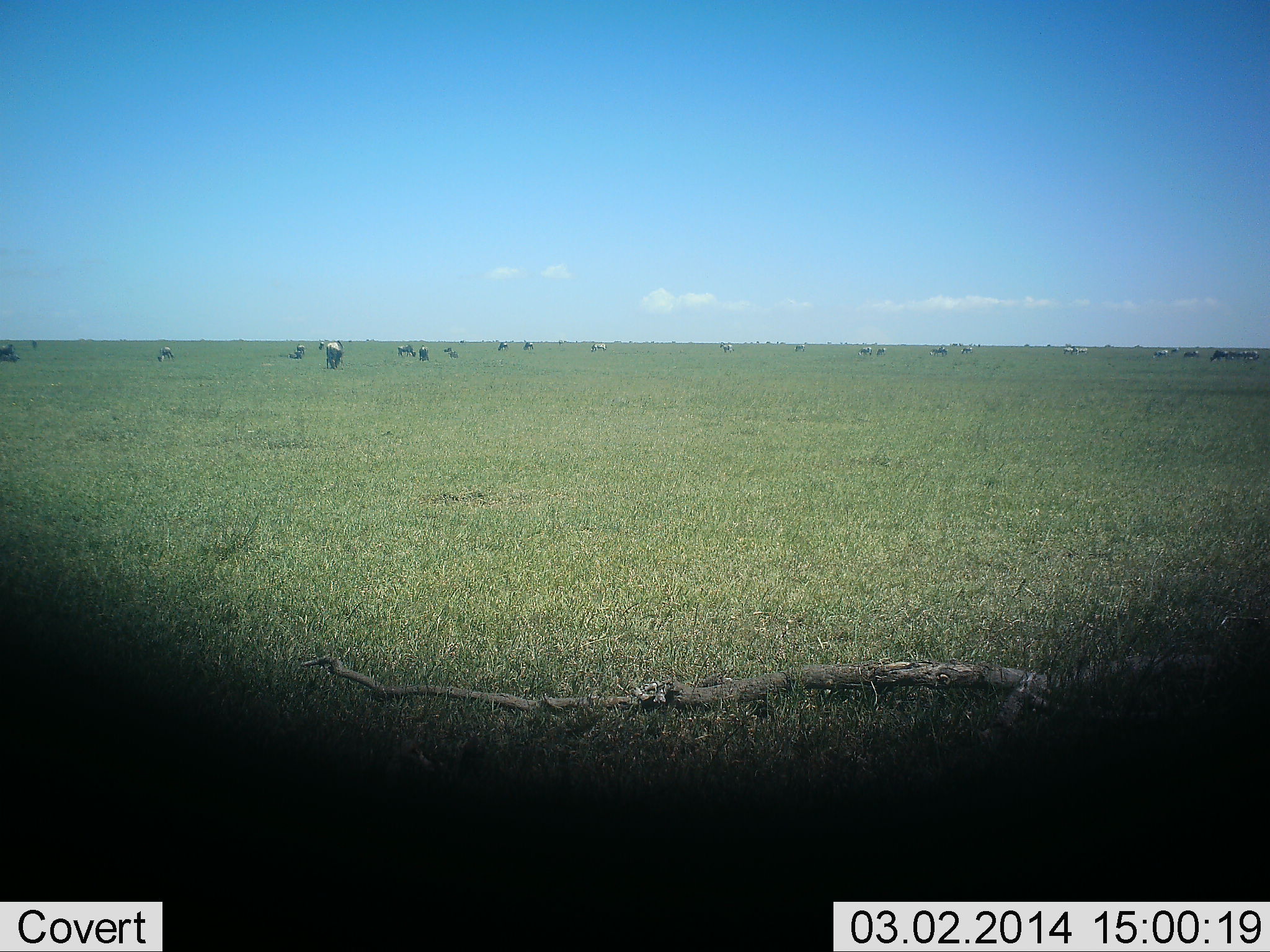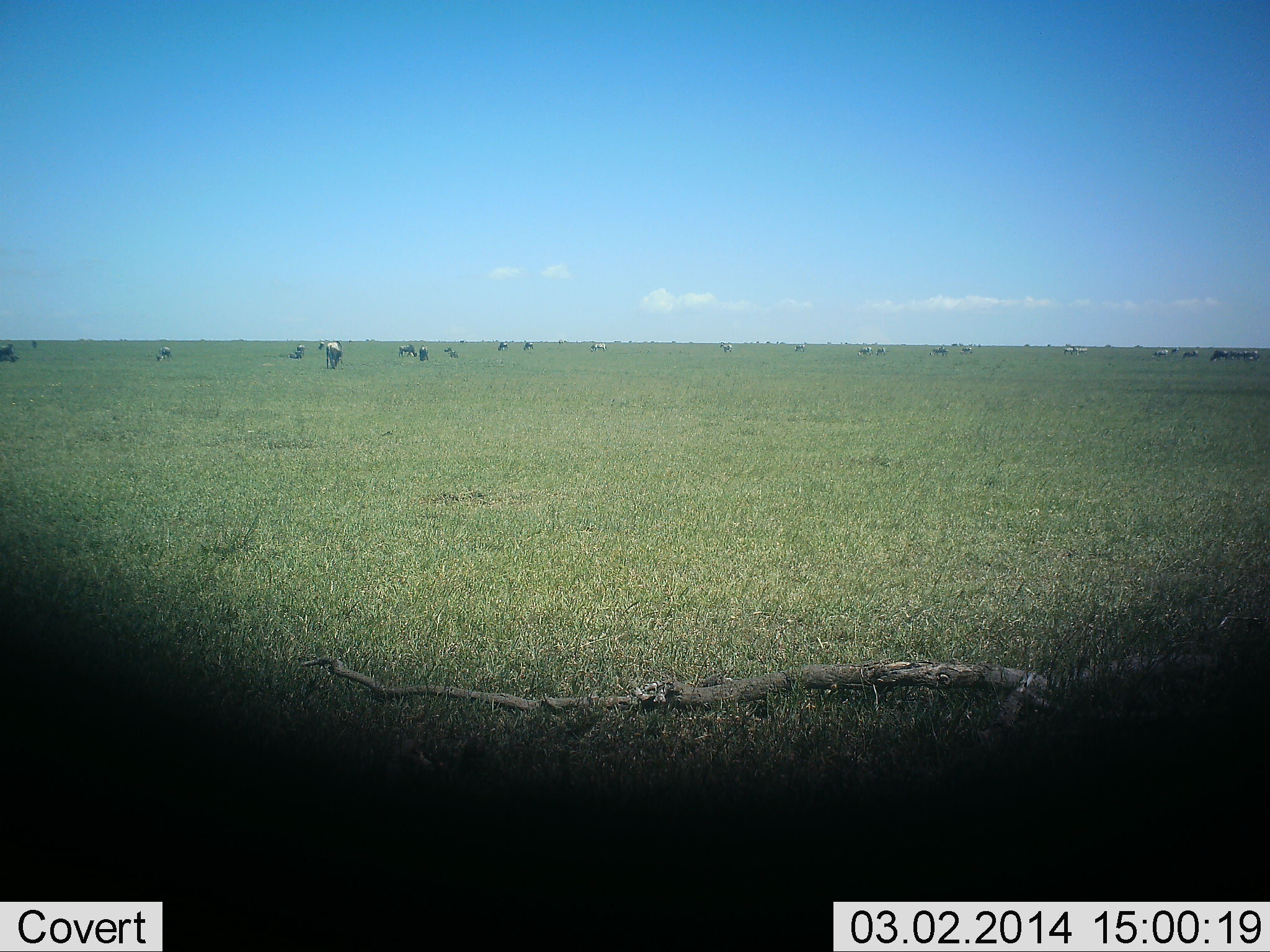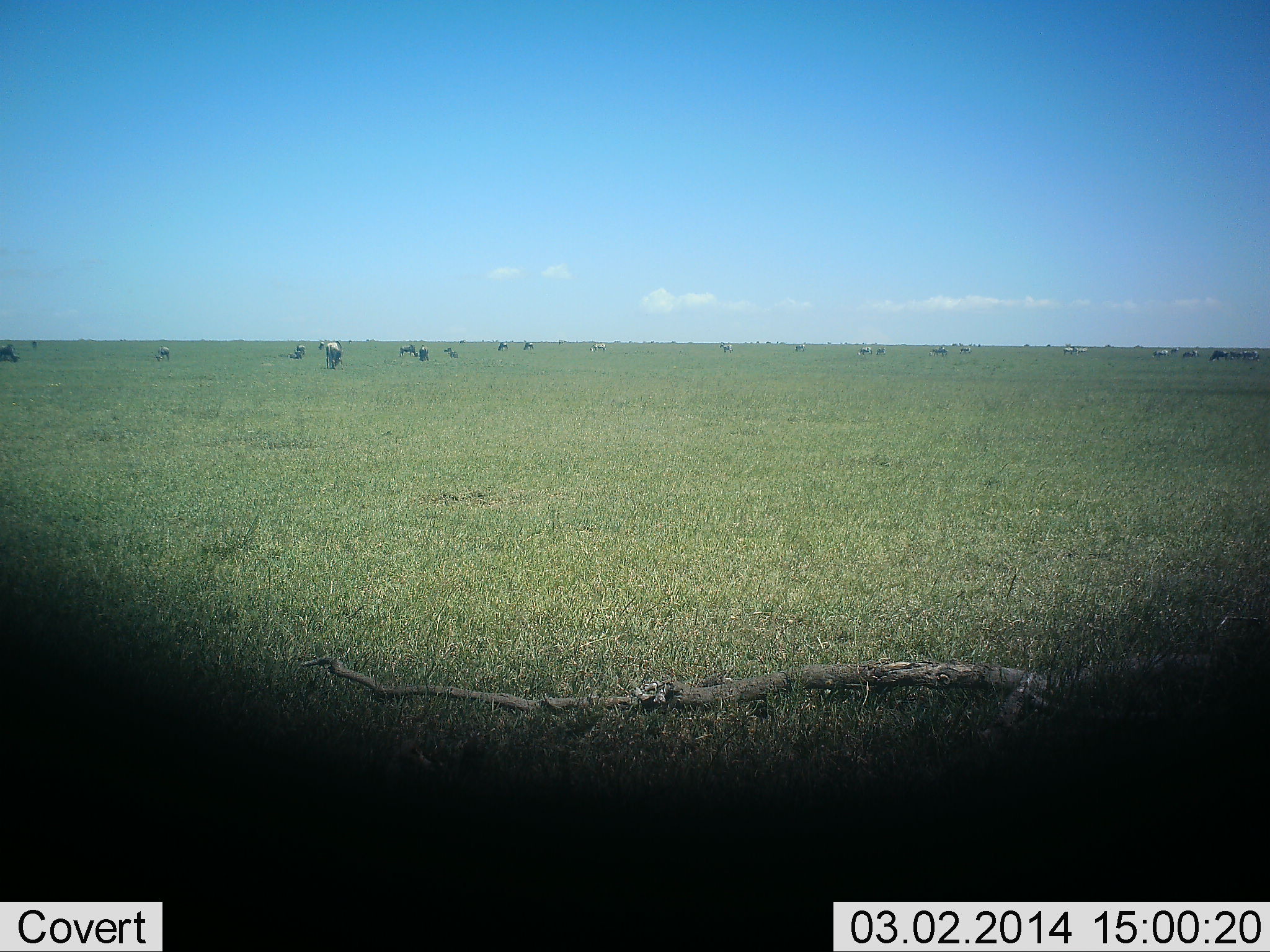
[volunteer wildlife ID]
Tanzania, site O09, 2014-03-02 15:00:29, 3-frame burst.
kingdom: Animalia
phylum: Chordata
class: Mammalia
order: Artiodactyla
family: Bovidae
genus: Connochaetes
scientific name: Connochaetes taurinus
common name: blue wildebeest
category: wildebeest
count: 11-50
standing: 80%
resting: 20%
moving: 40%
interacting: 0%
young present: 0%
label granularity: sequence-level